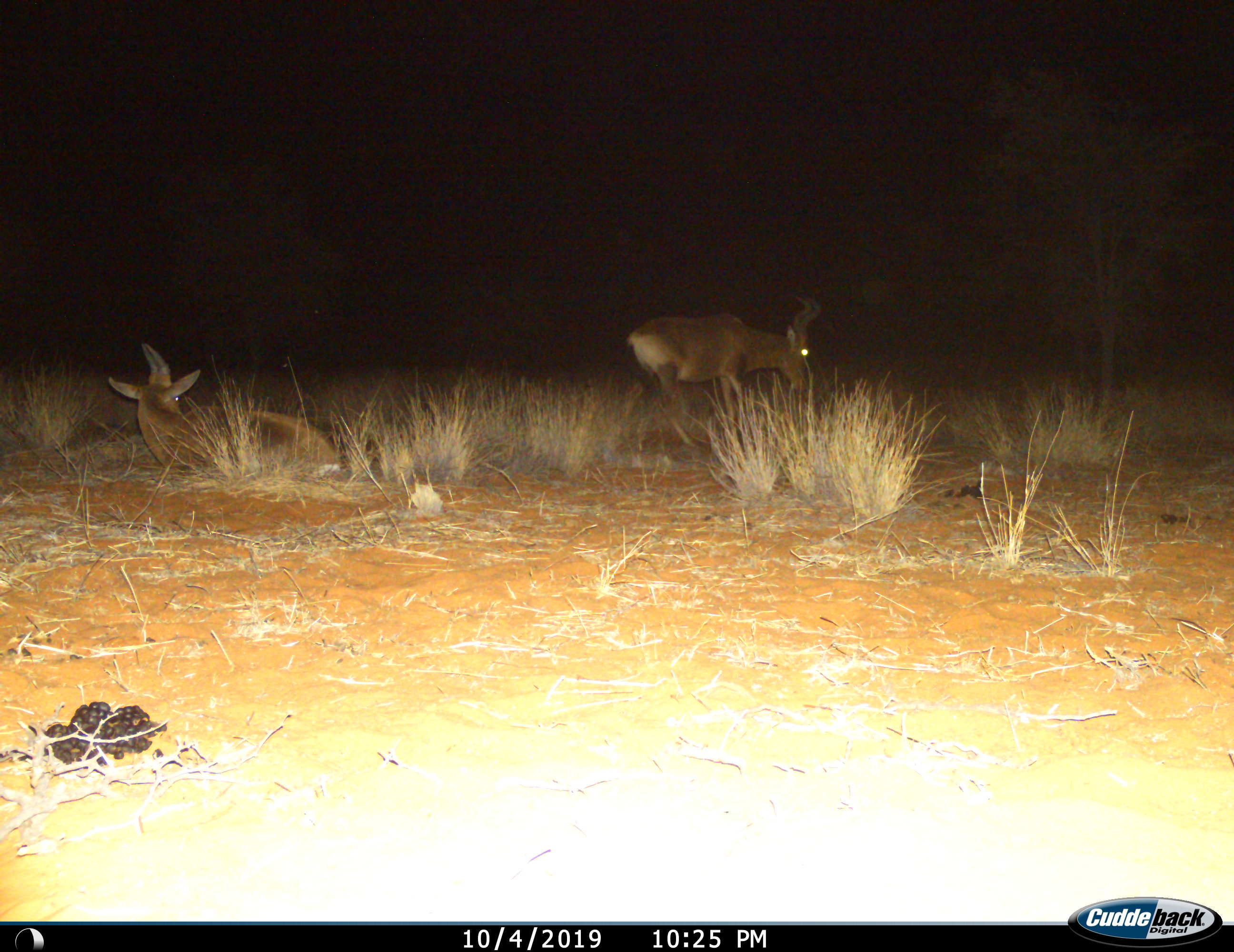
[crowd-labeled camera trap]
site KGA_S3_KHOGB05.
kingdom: Animalia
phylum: Chordata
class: Mammalia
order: Artiodactyla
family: Bovidae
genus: Alcelaphus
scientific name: Alcelaphus buselaphus caama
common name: red hartebeest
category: hartebeestred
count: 2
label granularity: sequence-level